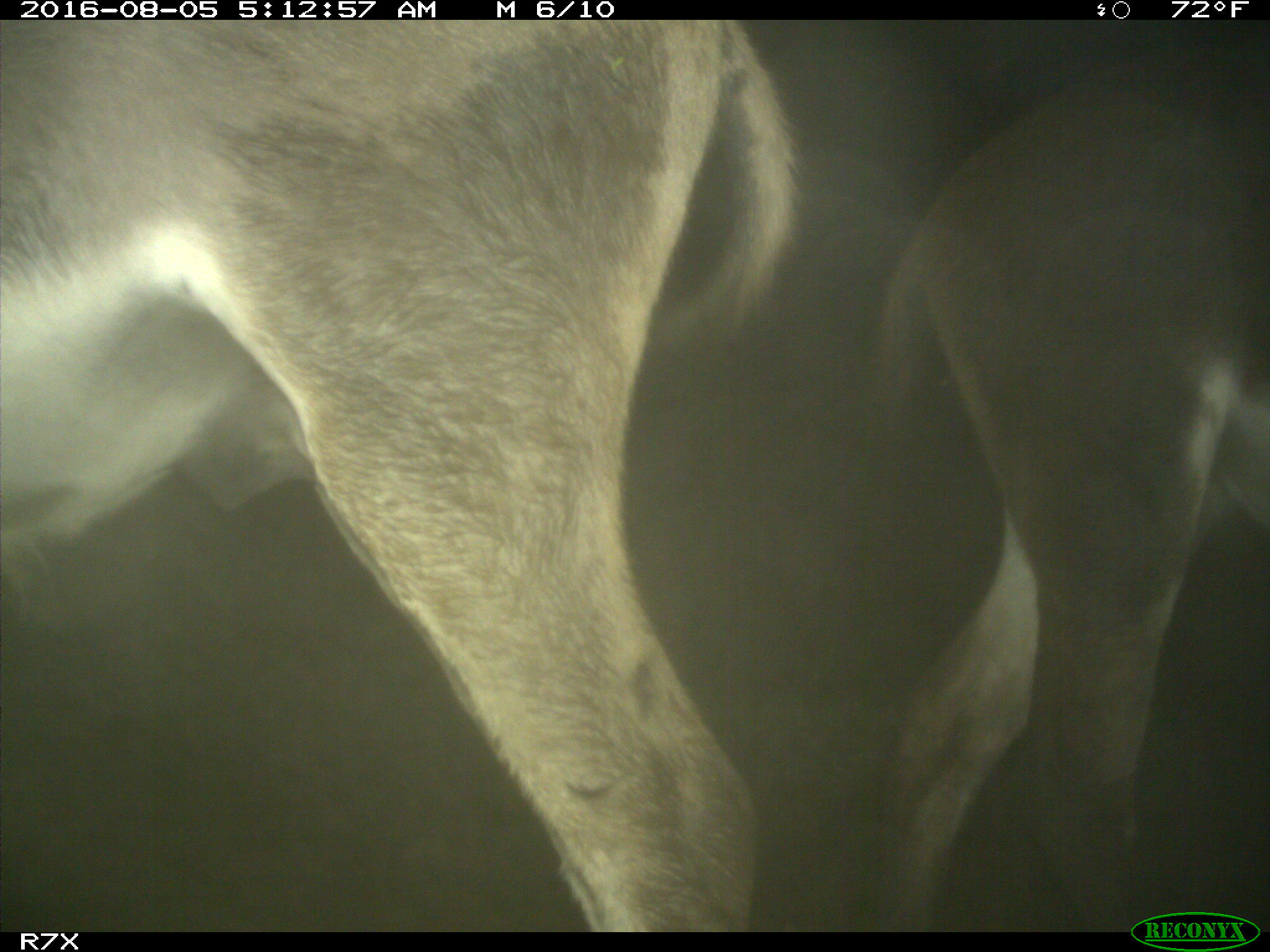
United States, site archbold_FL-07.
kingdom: Animalia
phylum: Chordata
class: Mammalia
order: Perissodactyla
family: Equidae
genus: Equus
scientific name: Equus africanus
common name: african wild ass